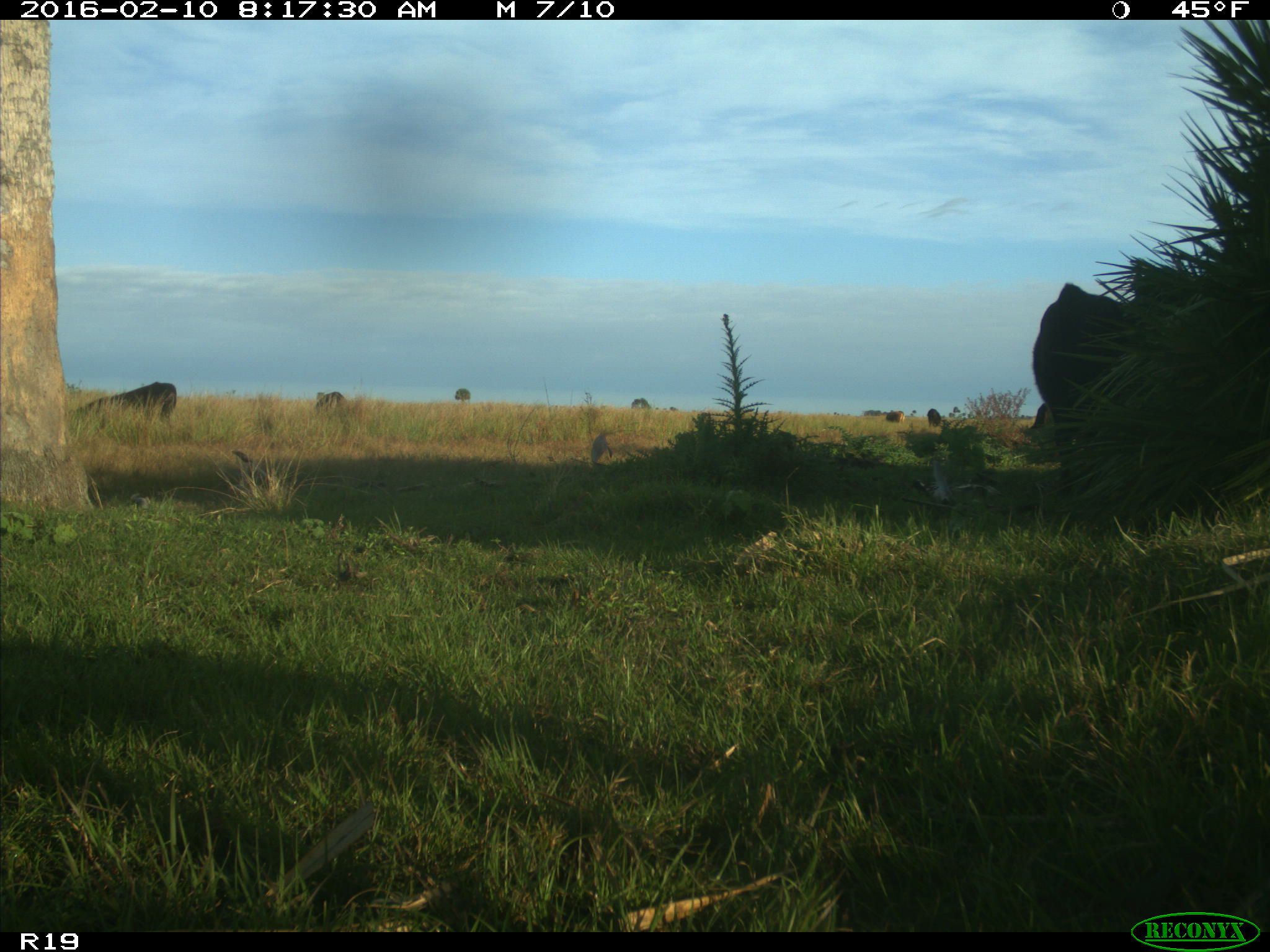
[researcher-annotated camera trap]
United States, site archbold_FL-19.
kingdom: Animalia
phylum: Chordata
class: Mammalia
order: Artiodactyla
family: Bovidae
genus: Bos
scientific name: Bos taurus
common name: domestic cow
Bos taurus (domestic cow).